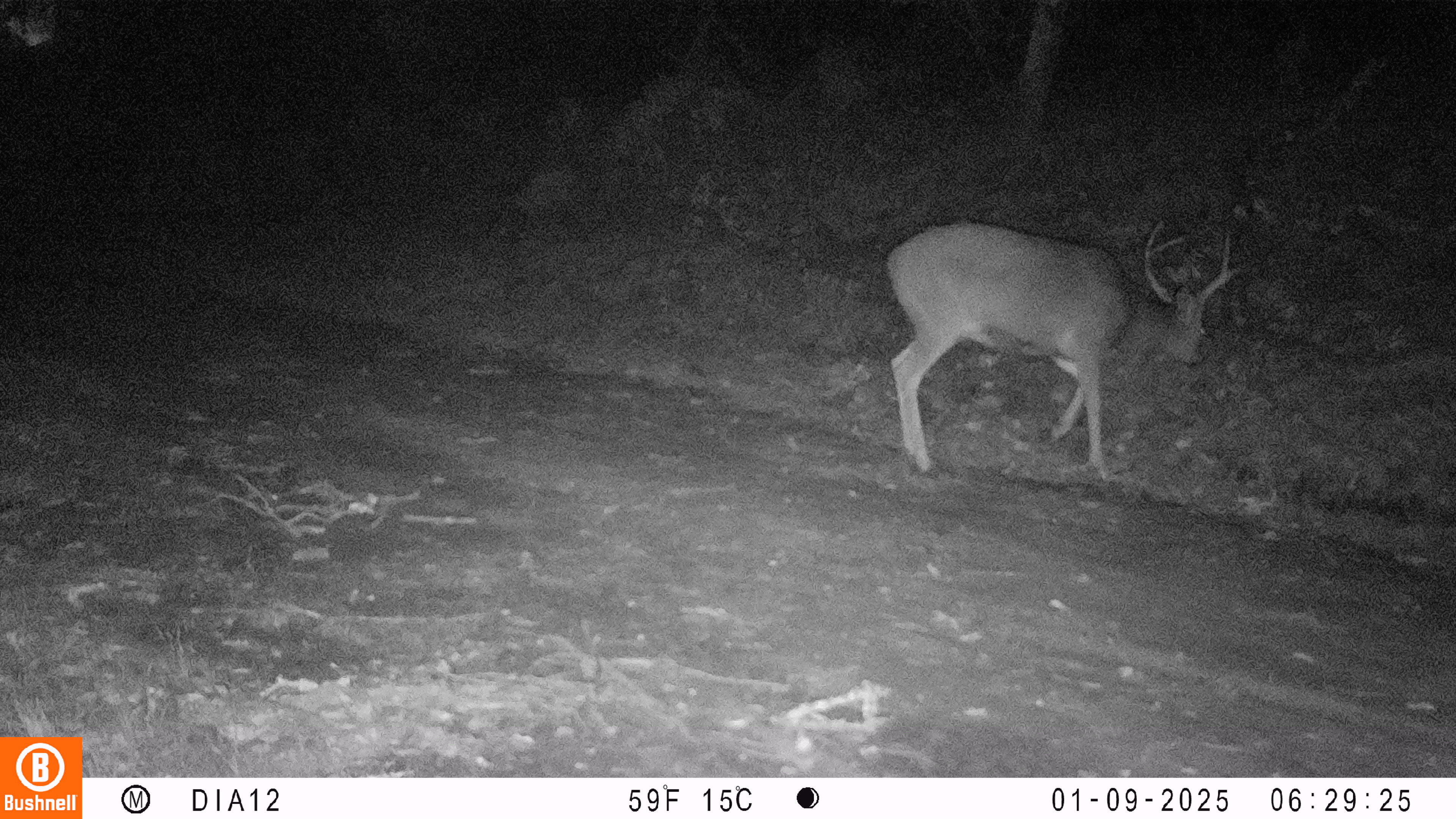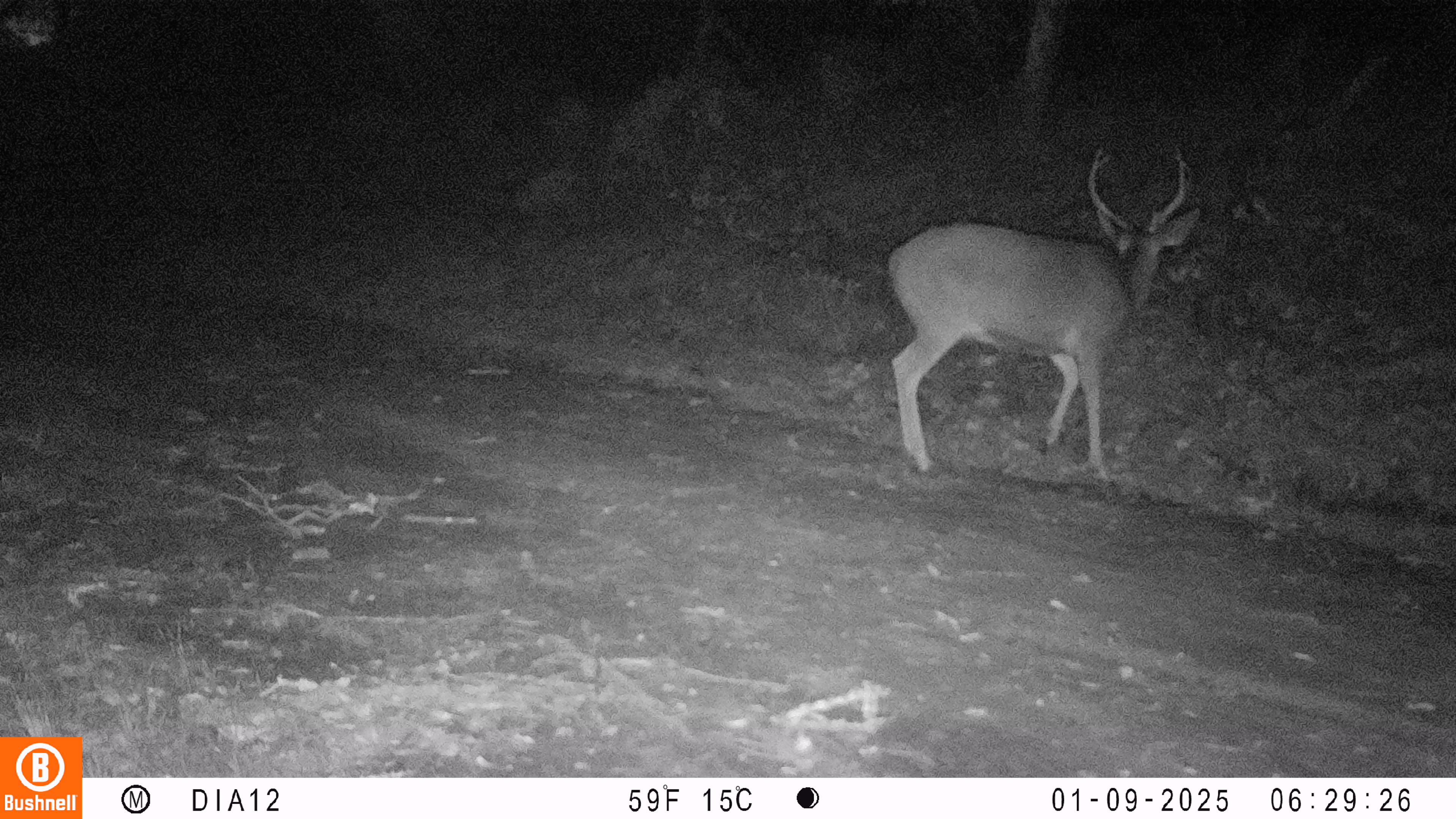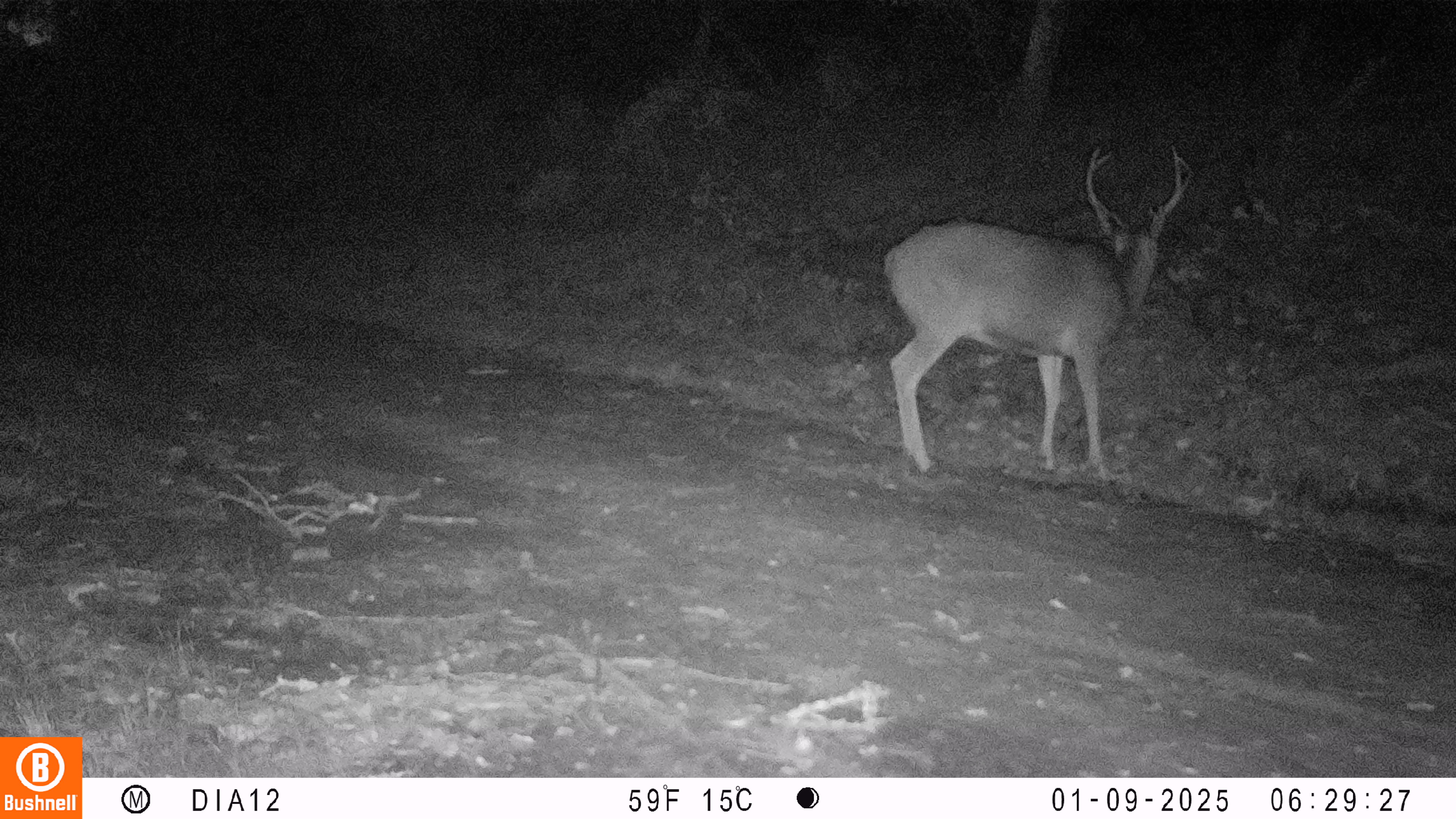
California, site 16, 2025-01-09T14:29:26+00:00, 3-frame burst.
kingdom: Animalia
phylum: Chordata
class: Mammalia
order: Artiodactyla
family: Cervidae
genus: Odocoileus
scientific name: Odocoileus hemionus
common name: mule deer